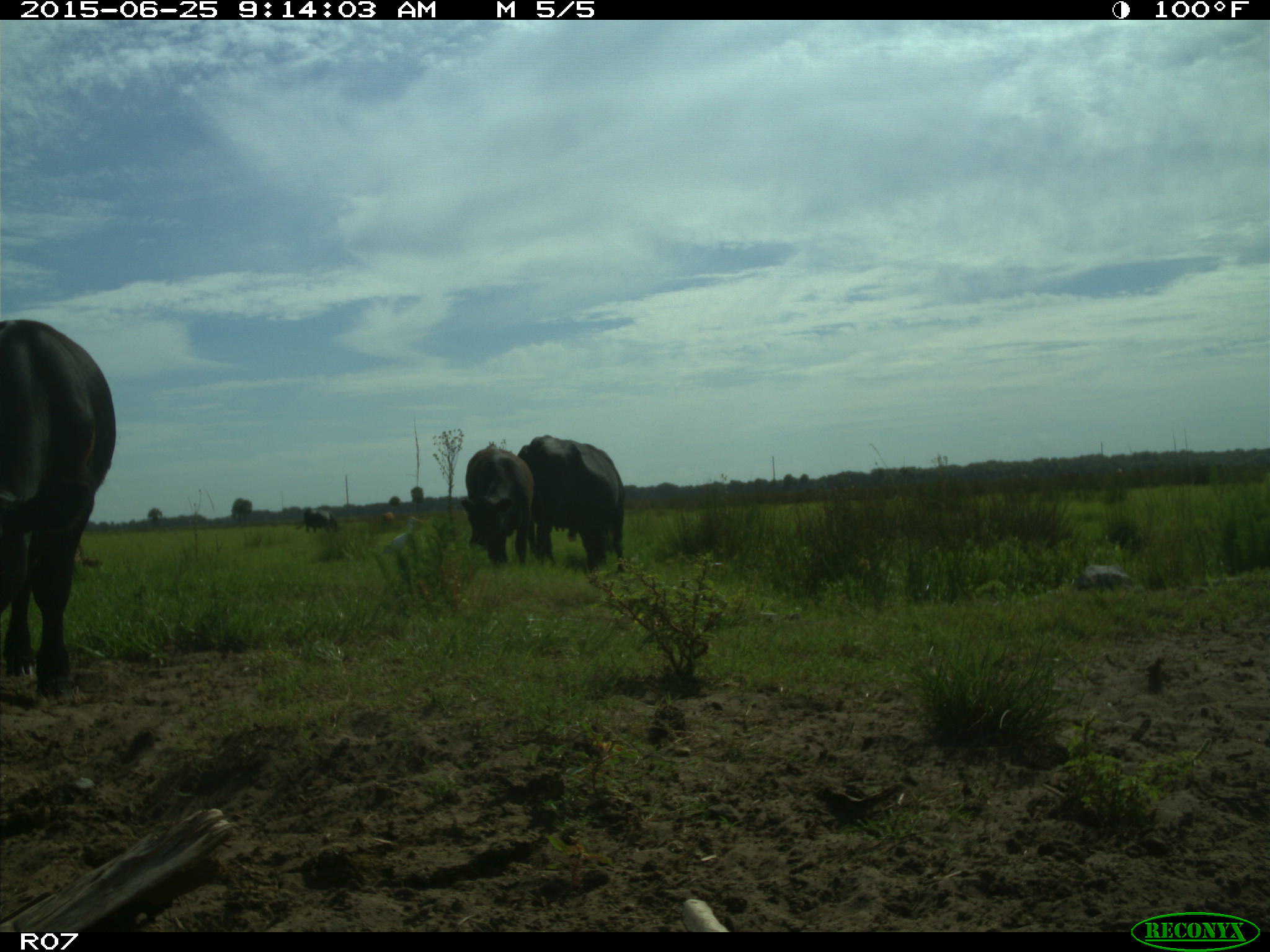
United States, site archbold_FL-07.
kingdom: Animalia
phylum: Chordata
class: Mammalia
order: Artiodactyla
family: Bovidae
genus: Bos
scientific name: Bos taurus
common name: domestic cow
Bos taurus (domestic cow).